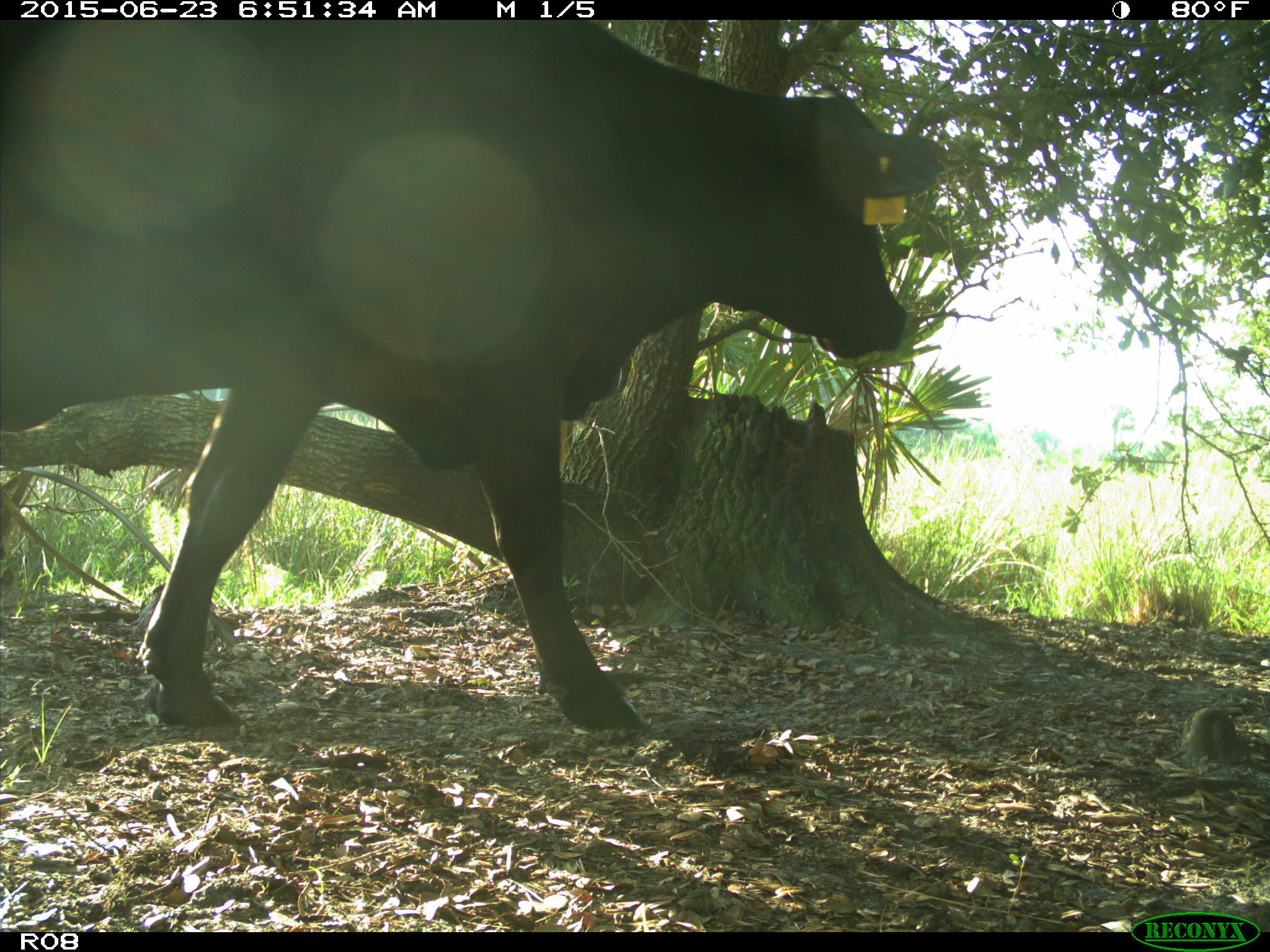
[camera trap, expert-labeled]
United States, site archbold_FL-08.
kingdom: Animalia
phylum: Chordata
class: Mammalia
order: Artiodactyla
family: Bovidae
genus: Bos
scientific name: Bos taurus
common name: domestic cow